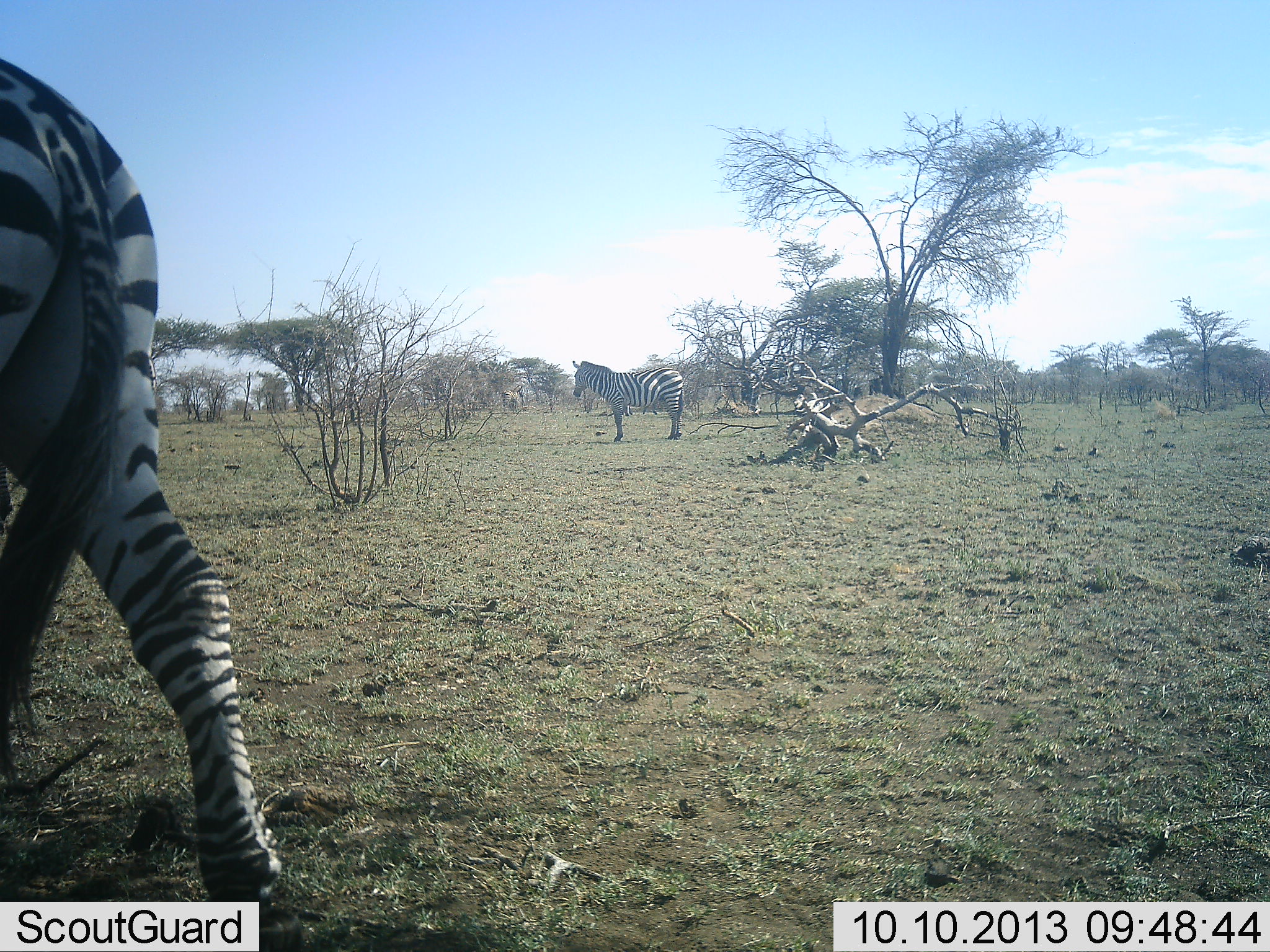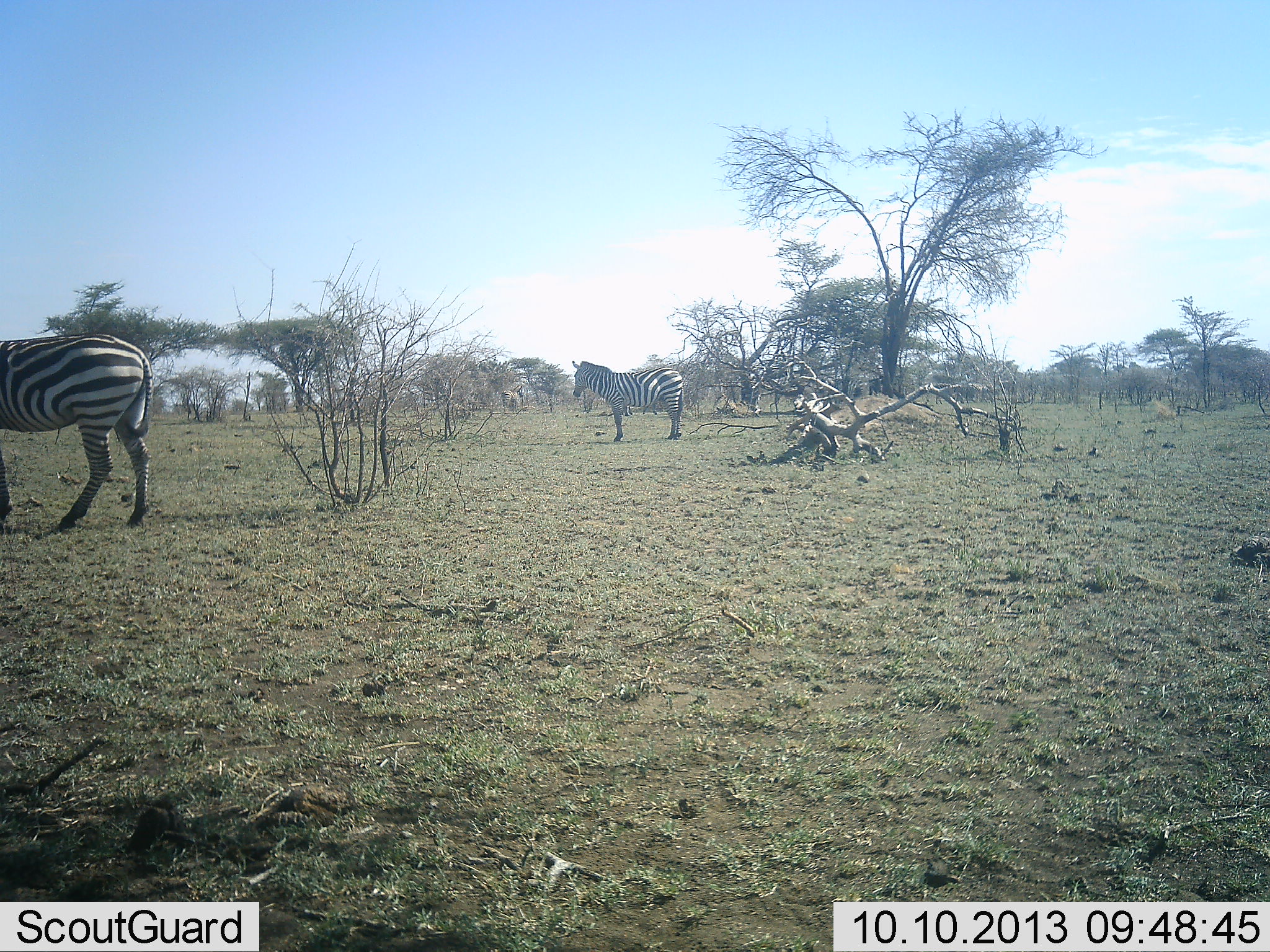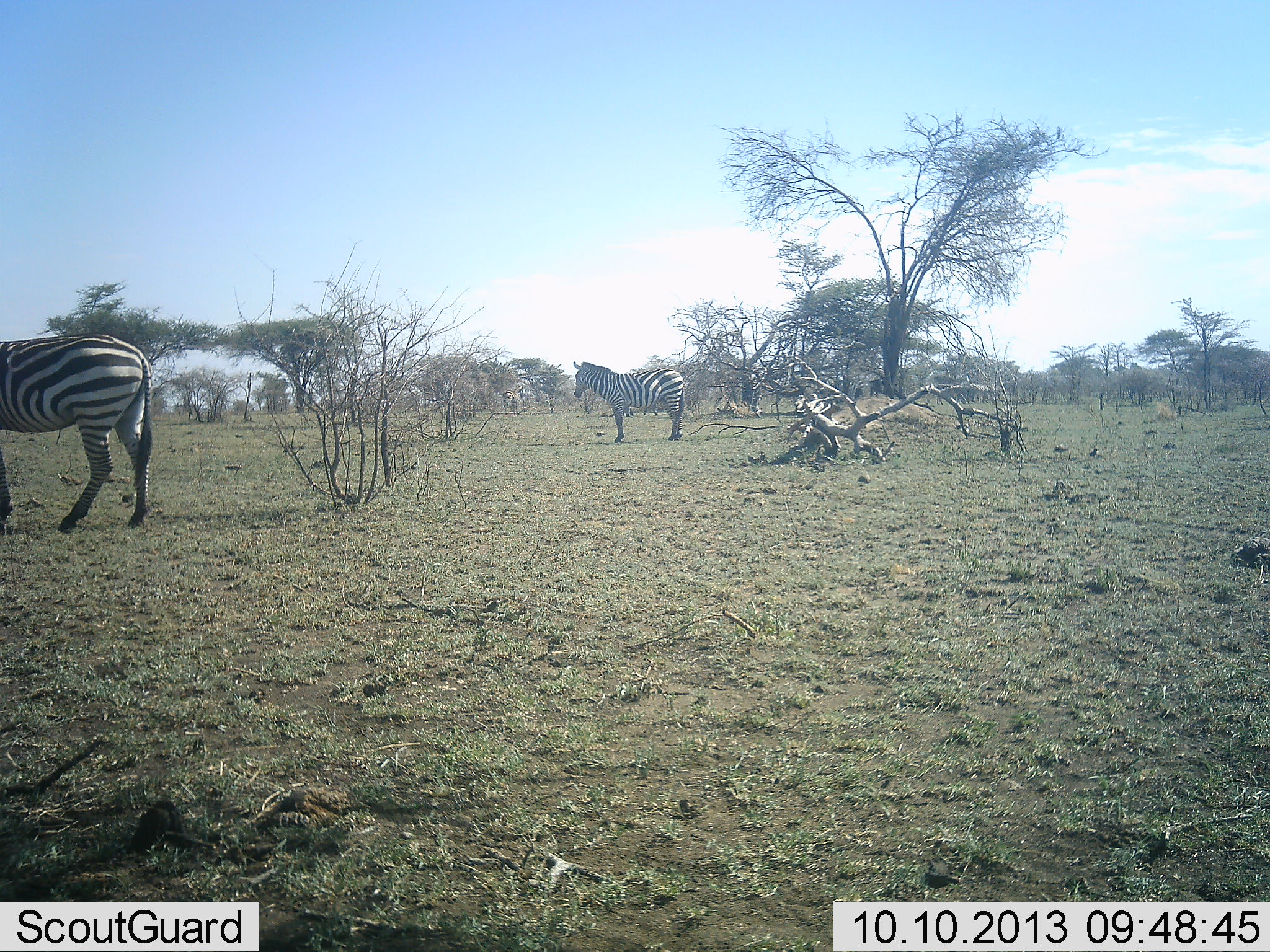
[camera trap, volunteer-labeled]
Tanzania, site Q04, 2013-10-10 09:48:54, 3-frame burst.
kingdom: Animalia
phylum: Chordata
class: Mammalia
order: Perissodactyla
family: Equidae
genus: Equus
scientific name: Equus quagga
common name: plains zebra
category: zebra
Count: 3.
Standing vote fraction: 97%.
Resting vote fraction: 0%.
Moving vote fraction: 61%.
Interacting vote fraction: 0%.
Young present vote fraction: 0%.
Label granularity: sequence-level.